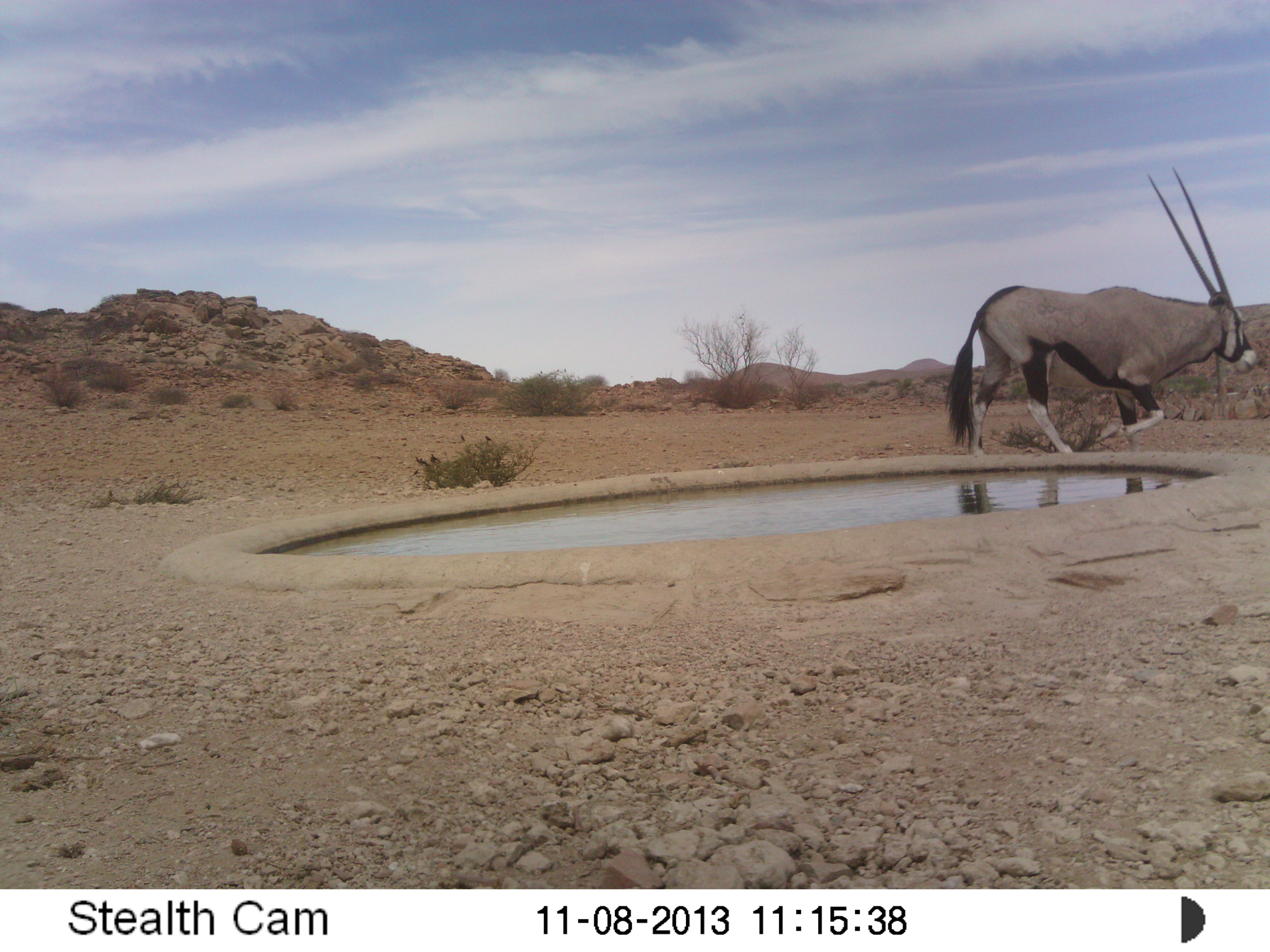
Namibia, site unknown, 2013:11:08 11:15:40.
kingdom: Animalia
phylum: Chordata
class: Mammalia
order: Artiodactyla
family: Bovidae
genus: Oryx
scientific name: Oryx gazella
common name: gemsbok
Oryx gazella (gemsbok).